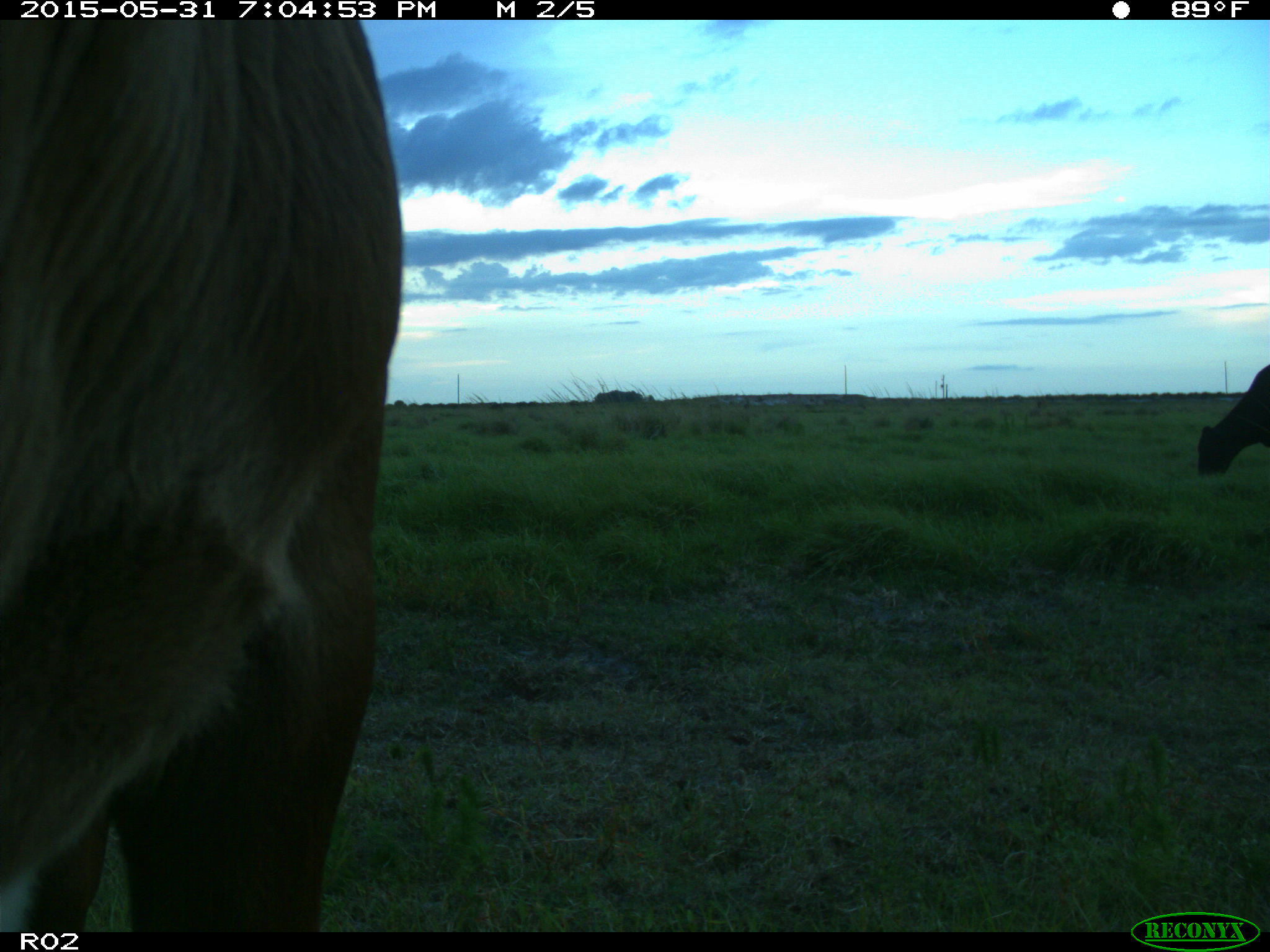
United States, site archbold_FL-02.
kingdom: Animalia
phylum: Chordata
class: Mammalia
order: Artiodactyla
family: Bovidae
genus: Bos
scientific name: Bos taurus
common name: domestic cow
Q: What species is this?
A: Bos taurus (domestic cow).